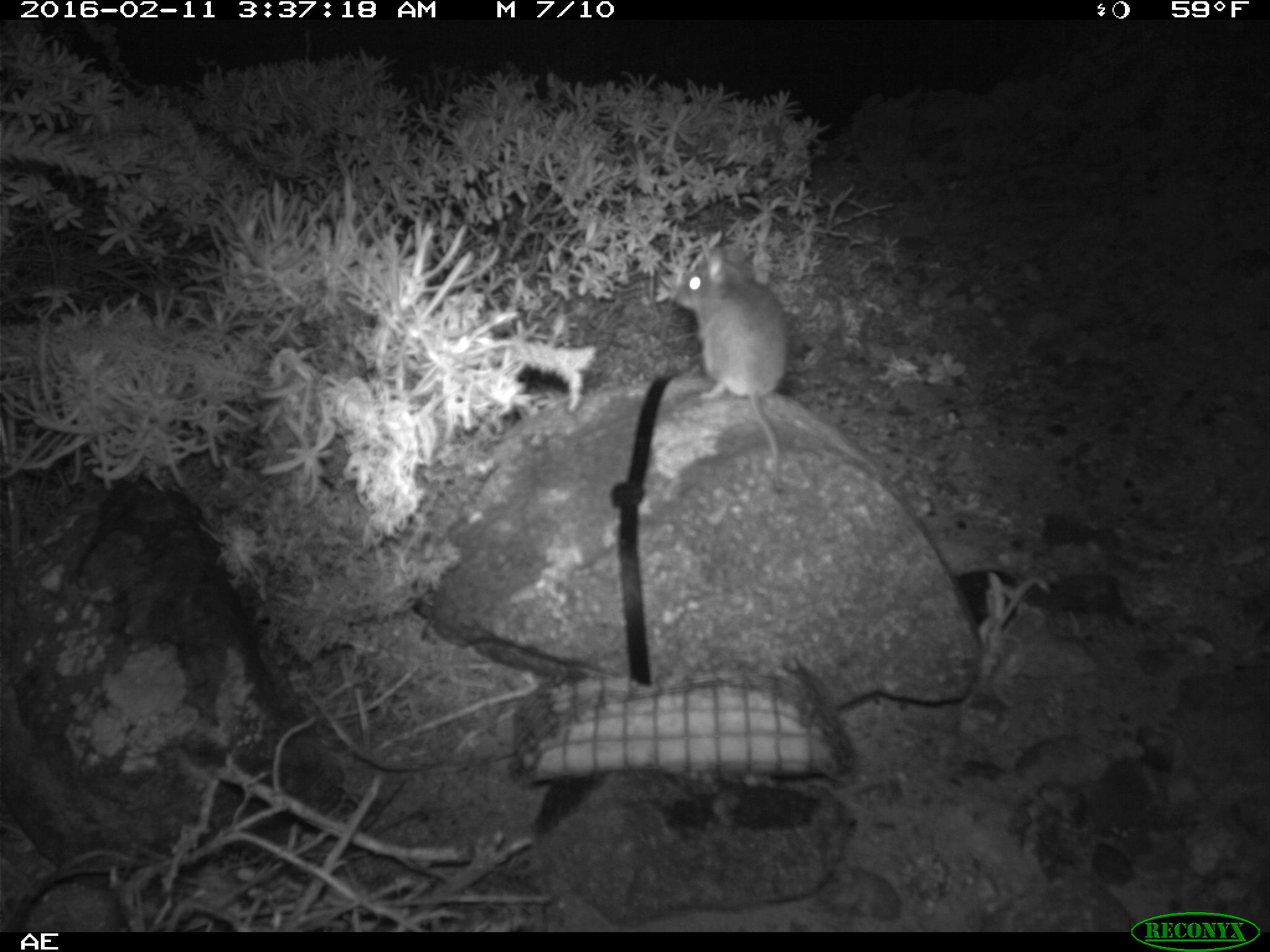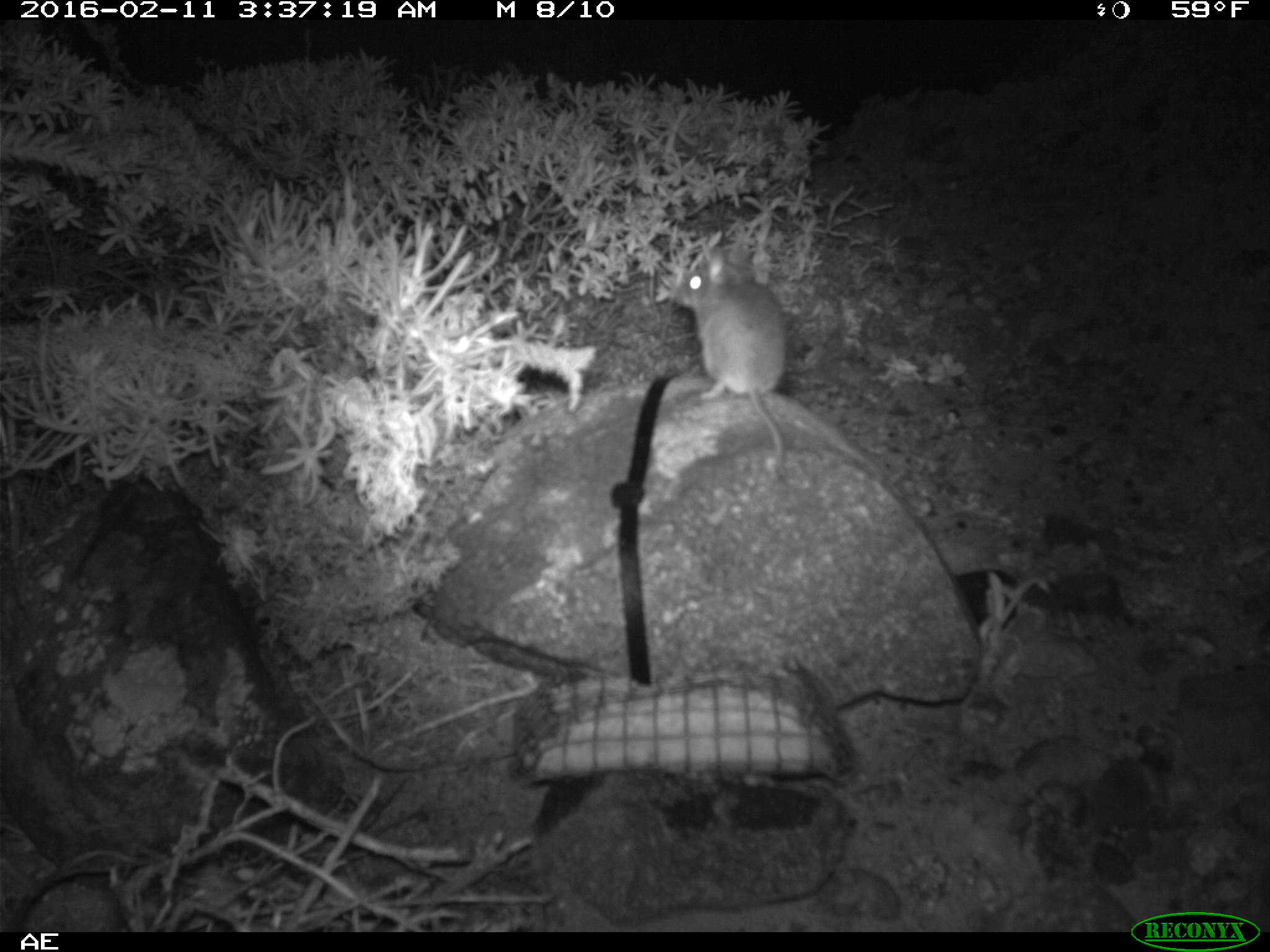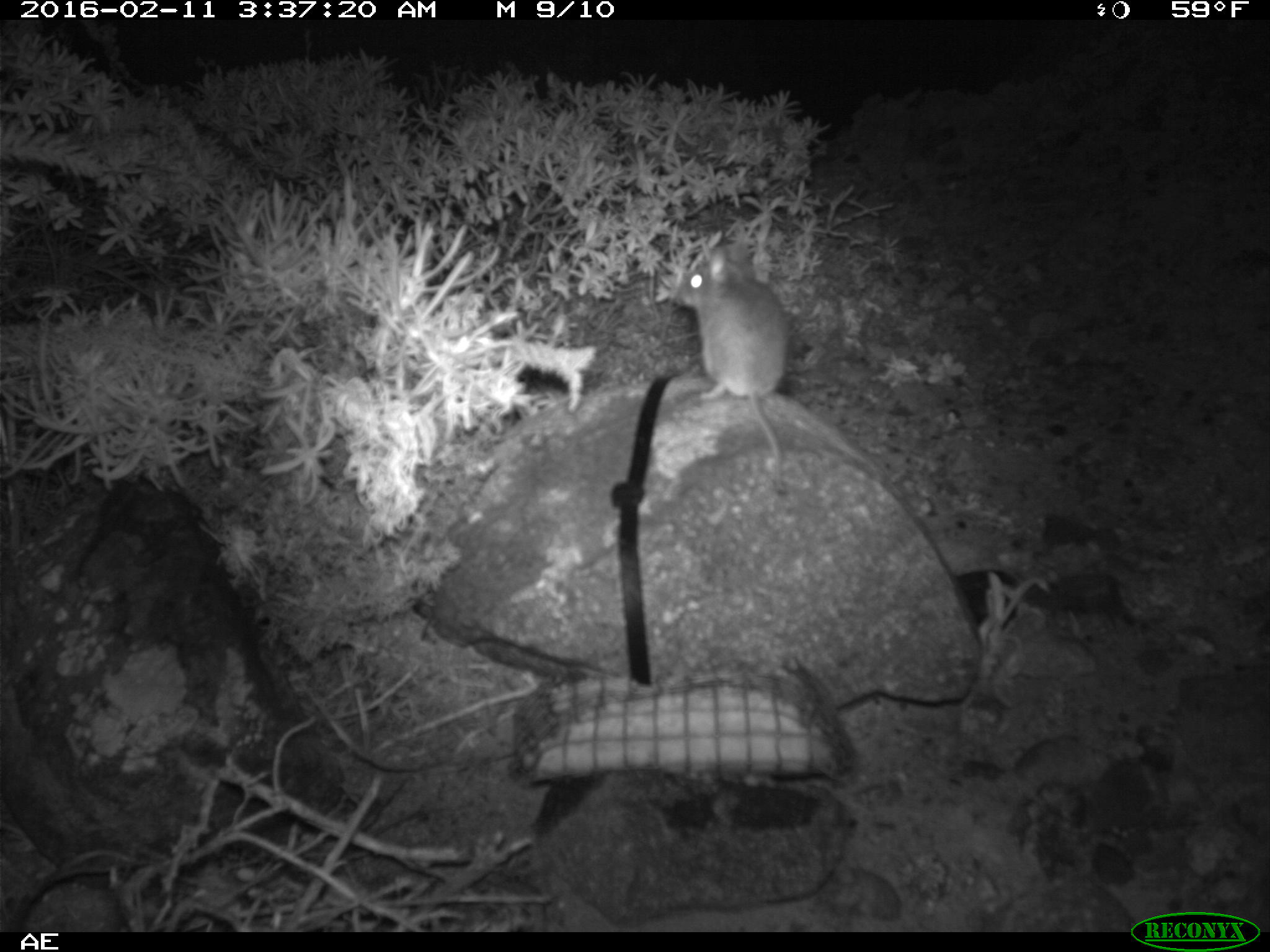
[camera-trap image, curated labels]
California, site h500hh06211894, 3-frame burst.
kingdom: Animalia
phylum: Chordata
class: Mammalia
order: Rodentia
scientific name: Rodentia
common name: rodent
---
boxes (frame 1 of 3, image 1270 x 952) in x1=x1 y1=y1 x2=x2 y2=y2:
rodent: x1=670 y1=245 x2=789 y2=474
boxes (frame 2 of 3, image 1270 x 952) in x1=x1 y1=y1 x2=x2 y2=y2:
rodent: x1=670 y1=245 x2=784 y2=472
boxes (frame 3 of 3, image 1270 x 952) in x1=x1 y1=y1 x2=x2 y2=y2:
rodent: x1=670 y1=240 x2=786 y2=467